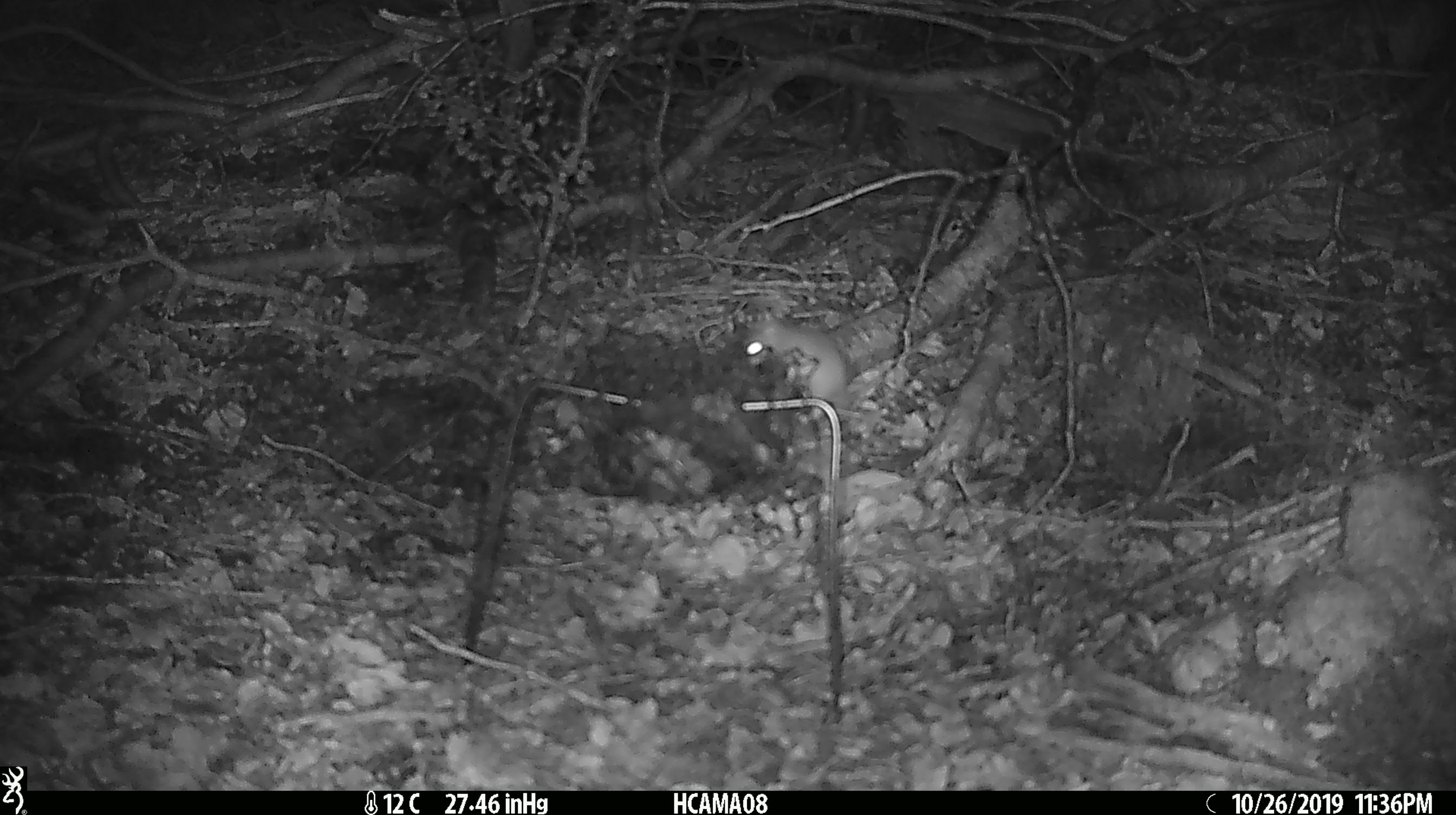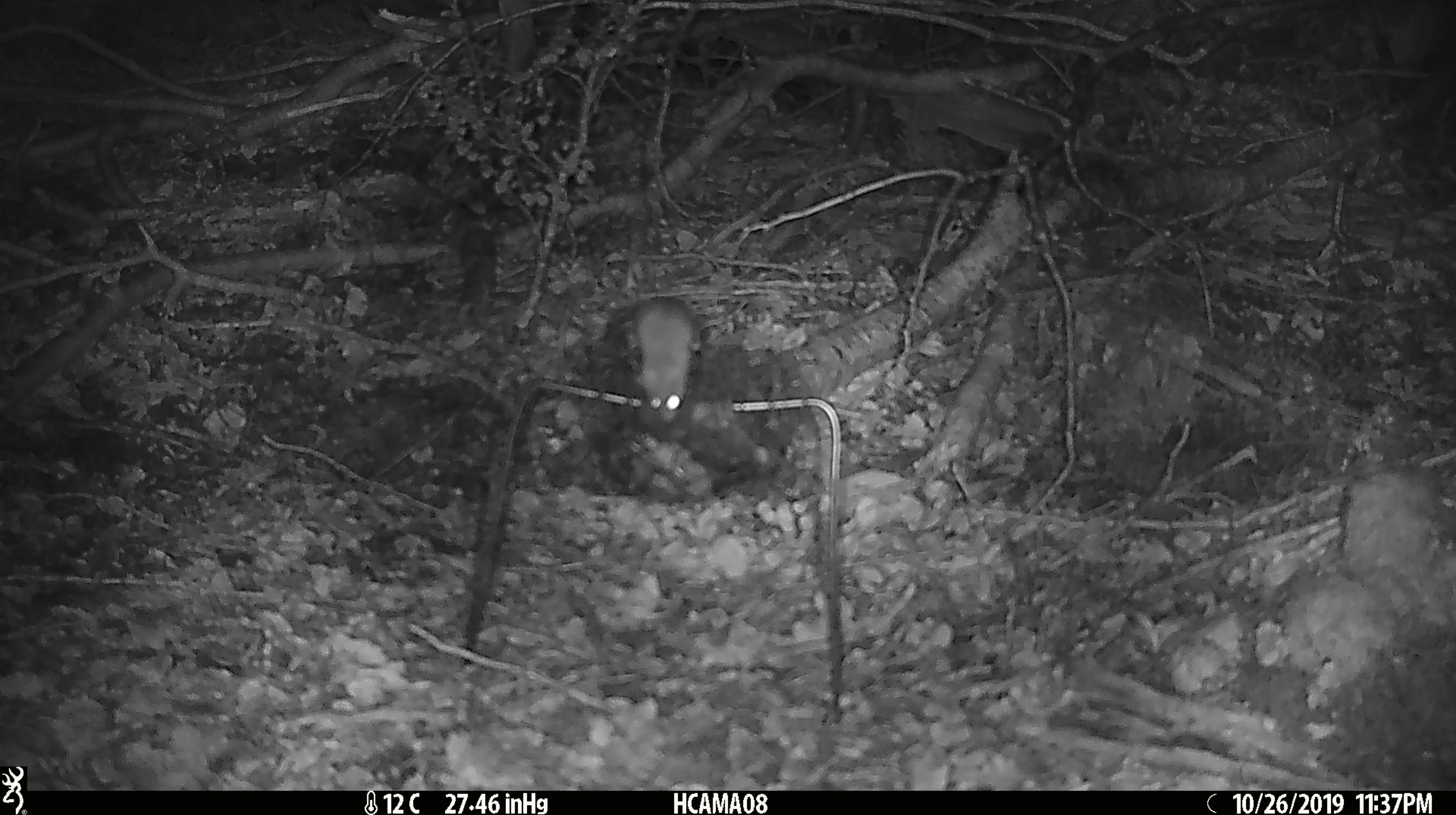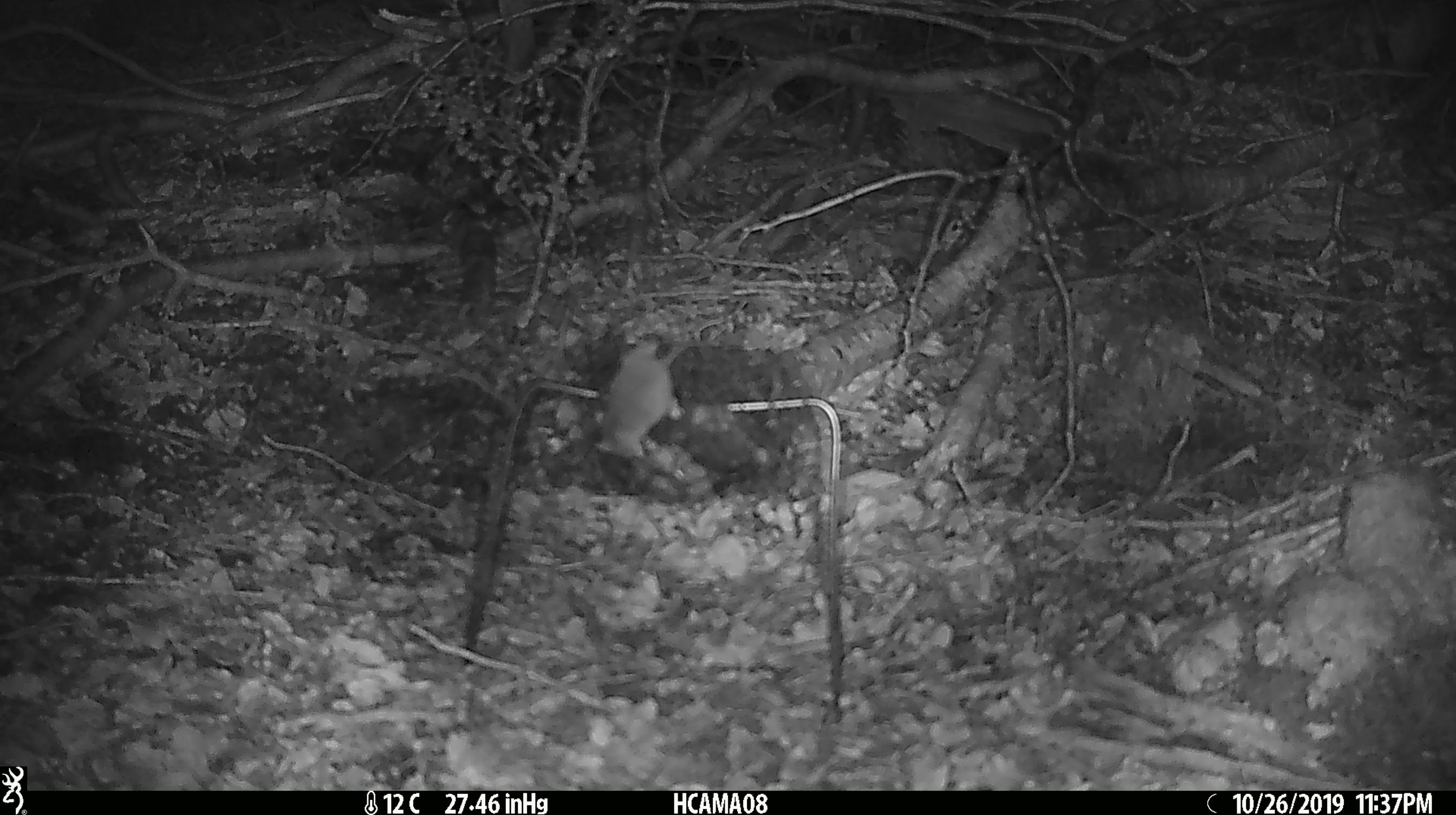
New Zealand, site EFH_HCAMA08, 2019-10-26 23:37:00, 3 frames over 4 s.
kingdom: Animalia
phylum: Chordata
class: Mammalia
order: Rodentia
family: Muridae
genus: Mus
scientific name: Mus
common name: mouse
Mouse (Mus).